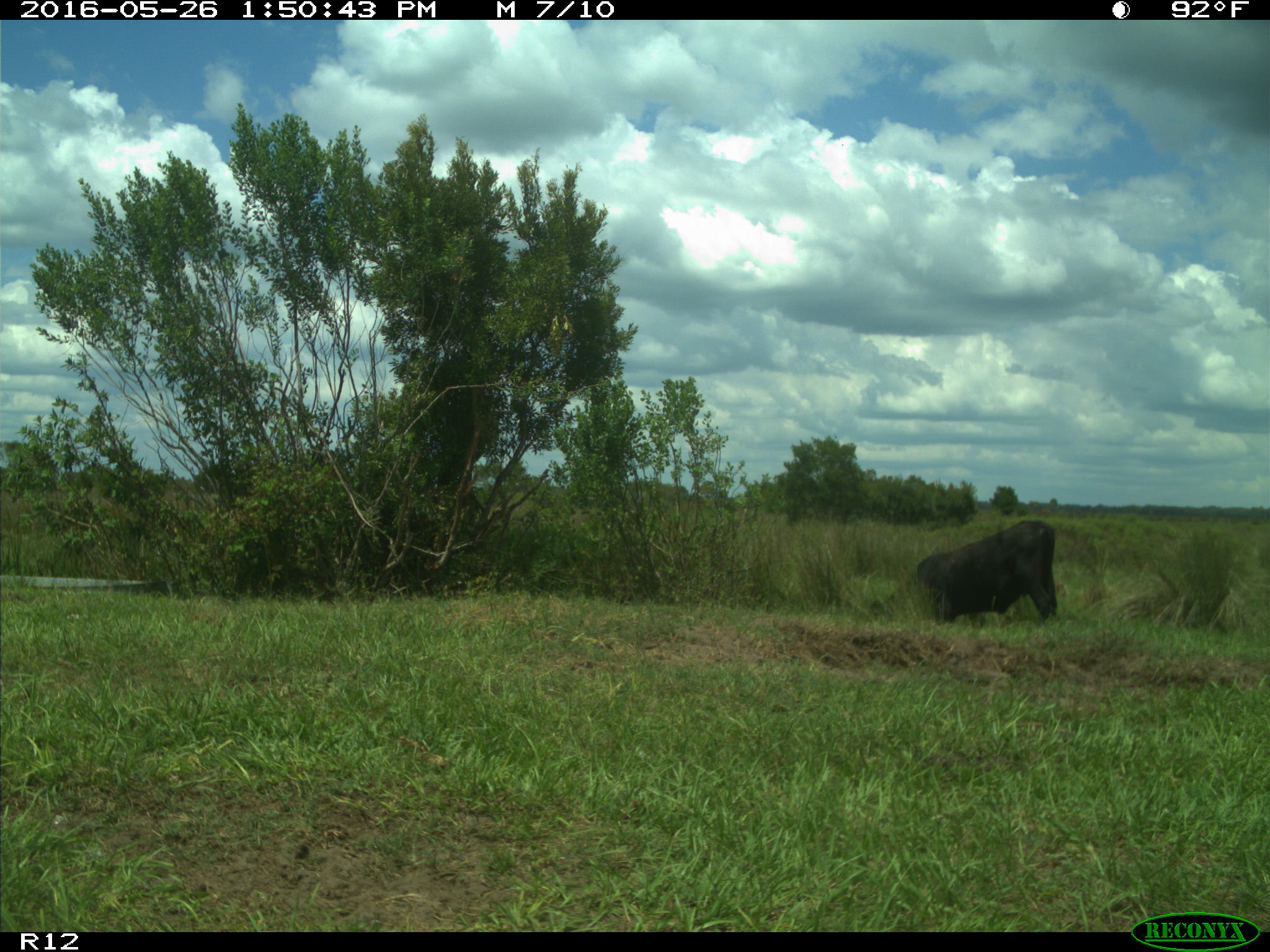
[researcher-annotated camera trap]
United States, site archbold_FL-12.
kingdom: Animalia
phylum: Chordata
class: Mammalia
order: Artiodactyla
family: Bovidae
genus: Bos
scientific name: Bos taurus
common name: domestic cow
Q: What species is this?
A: Bos taurus (domestic cow).